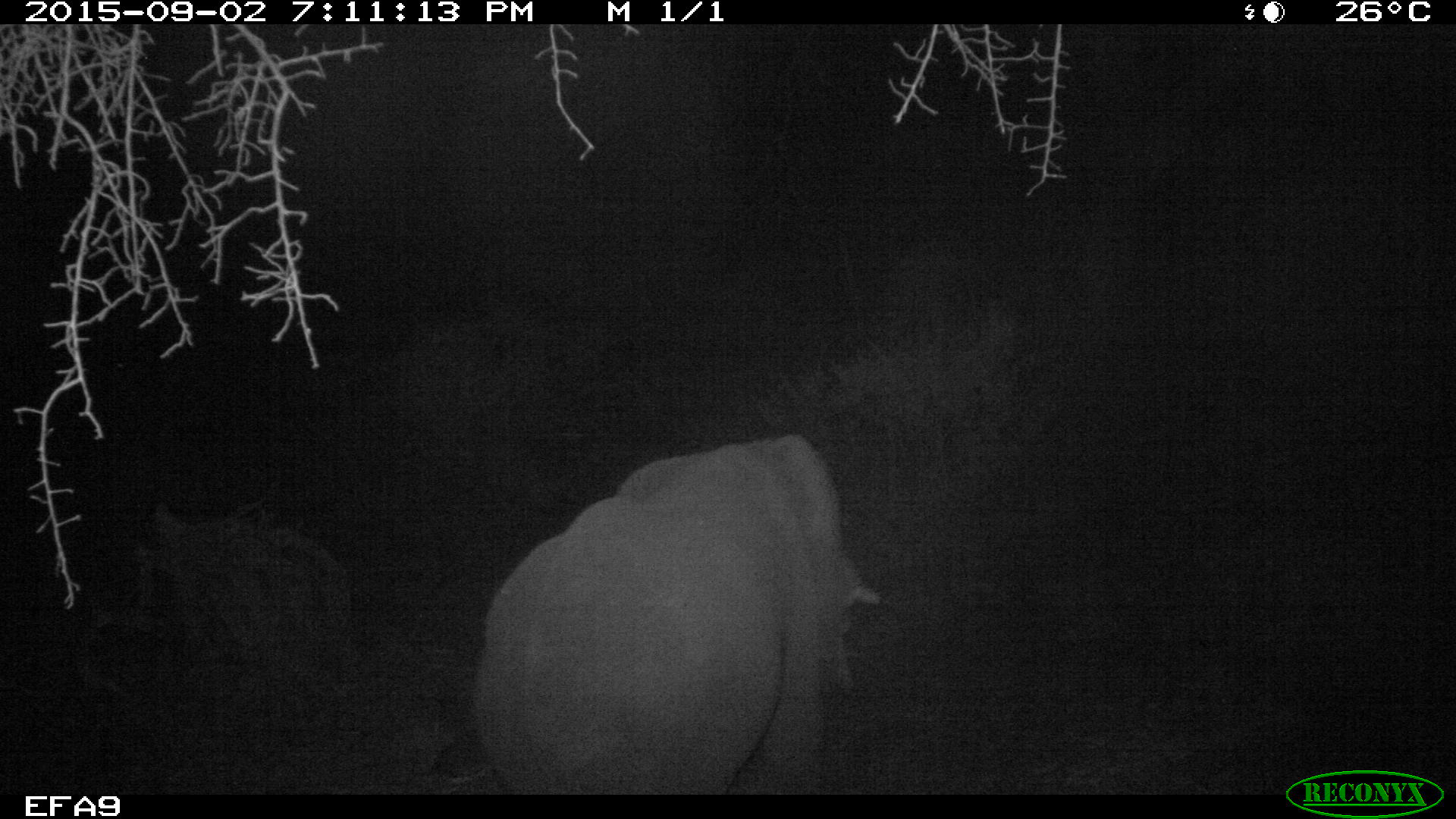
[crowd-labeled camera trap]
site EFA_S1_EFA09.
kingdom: Animalia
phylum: Chordata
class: Mammalia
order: Proboscidea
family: Elephantidae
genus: Loxodonta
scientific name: Loxodonta africana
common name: african bush elephant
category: elephant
Elephant (african bush elephant) (Loxodonta africana), count 1. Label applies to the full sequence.